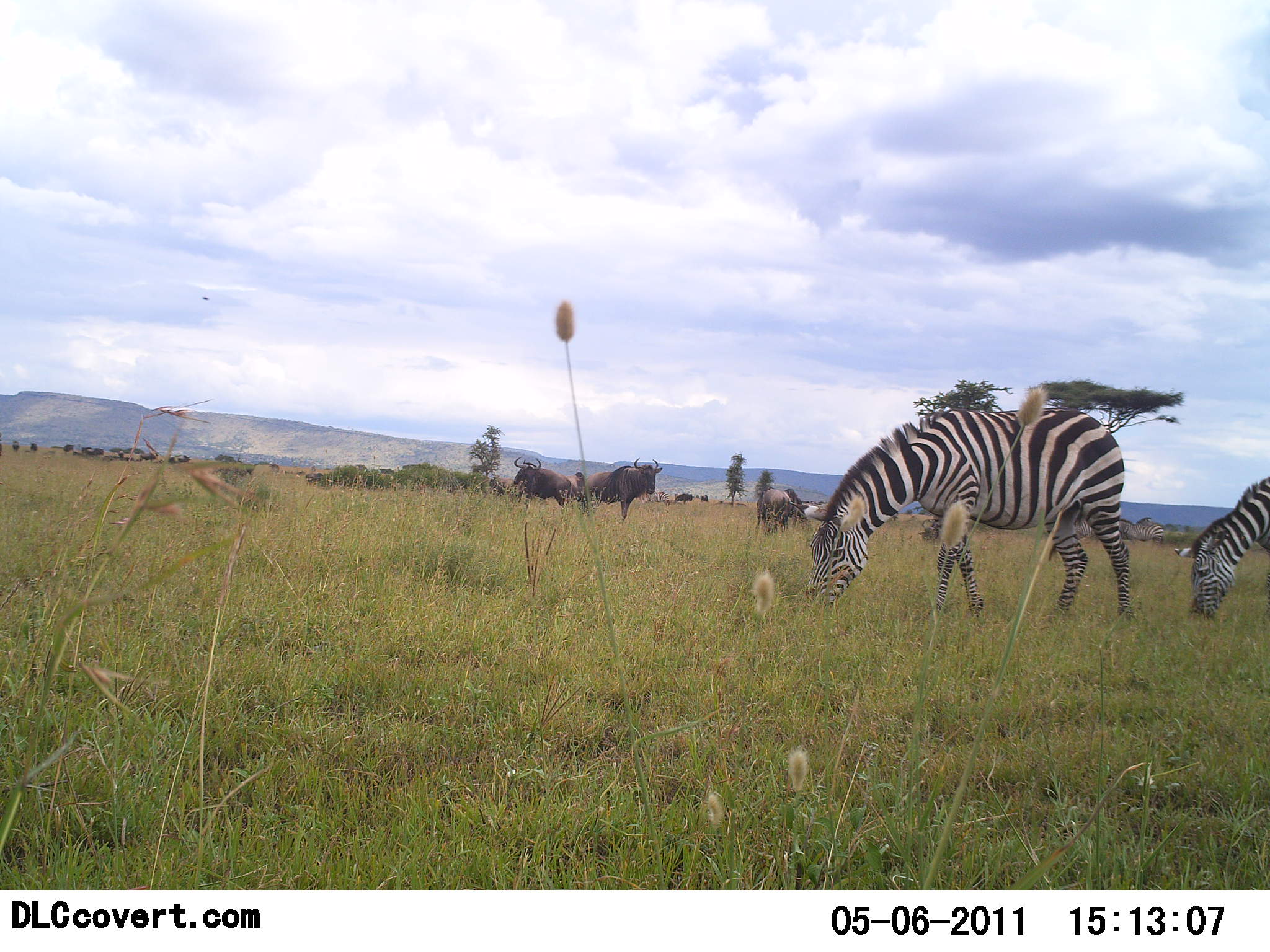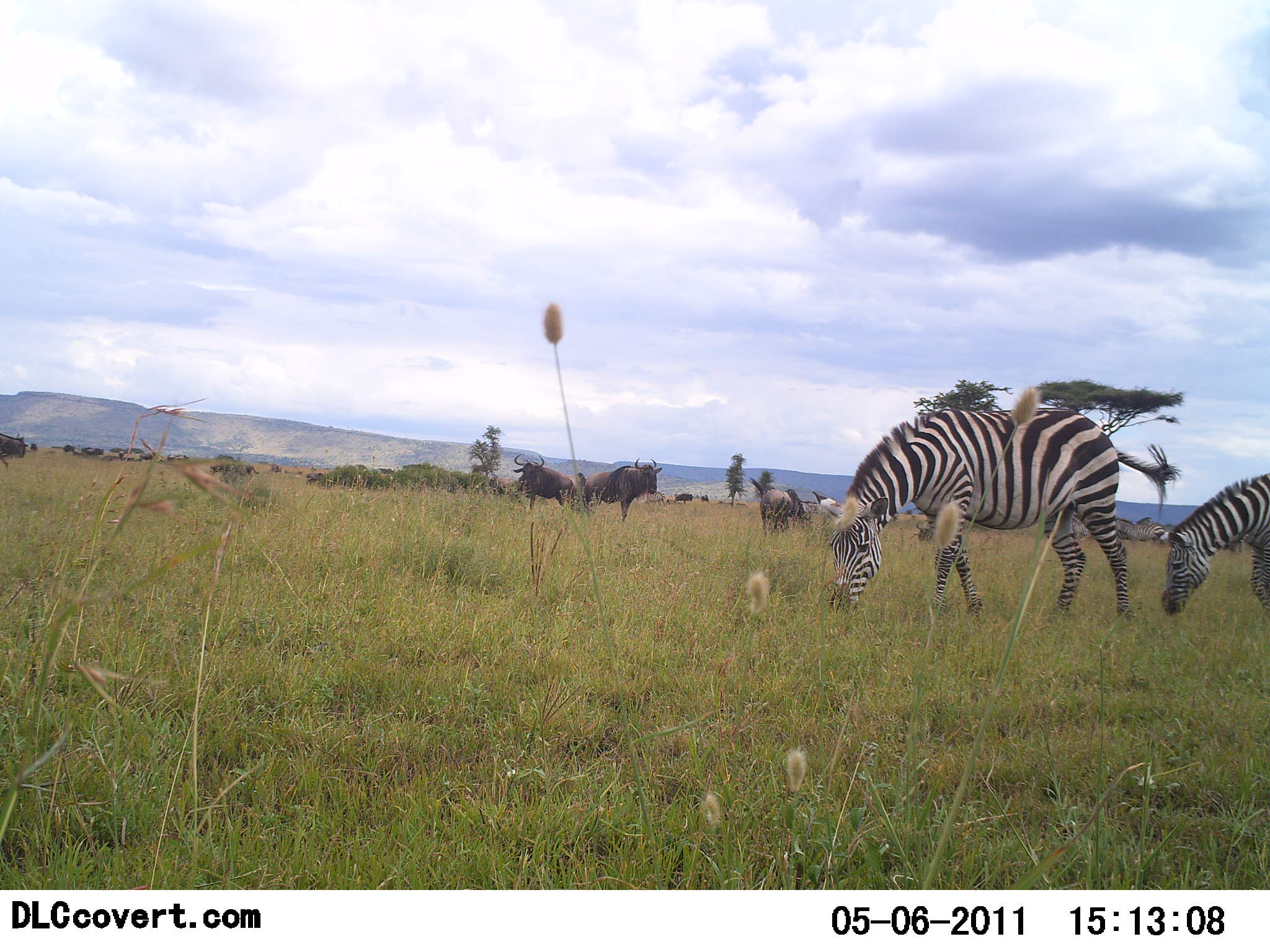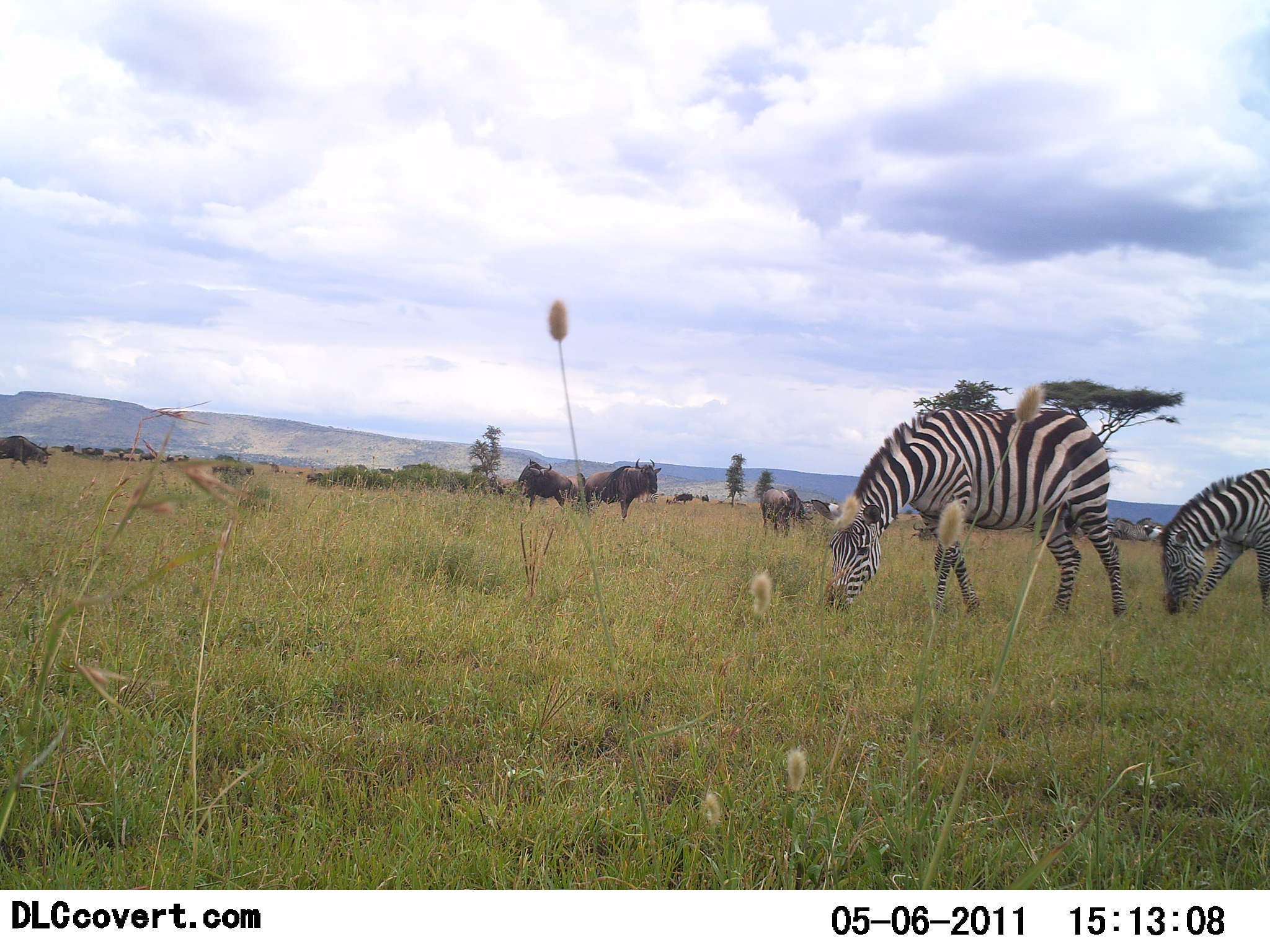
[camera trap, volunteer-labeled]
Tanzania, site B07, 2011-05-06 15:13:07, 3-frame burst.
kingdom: Animalia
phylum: Chordata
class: Mammalia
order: Artiodactyla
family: Bovidae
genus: Connochaetes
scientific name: Connochaetes taurinus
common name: blue wildebeest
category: wildebeest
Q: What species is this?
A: Wildebeest (blue wildebeest) (Connochaetes taurinus).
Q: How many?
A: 6.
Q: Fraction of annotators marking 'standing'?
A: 83%.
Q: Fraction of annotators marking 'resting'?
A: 0%.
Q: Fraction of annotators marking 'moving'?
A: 33%.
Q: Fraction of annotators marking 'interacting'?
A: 0%.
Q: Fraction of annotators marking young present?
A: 0%.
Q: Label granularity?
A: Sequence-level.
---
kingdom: Animalia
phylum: Chordata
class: Mammalia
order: Perissodactyla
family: Equidae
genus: Equus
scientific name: Equus quagga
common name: plains zebra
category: zebra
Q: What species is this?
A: Zebra (plains zebra) (Equus quagga).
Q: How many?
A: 2.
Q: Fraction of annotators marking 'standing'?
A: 14%.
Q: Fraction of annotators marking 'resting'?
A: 0%.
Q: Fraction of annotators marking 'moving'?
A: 0%.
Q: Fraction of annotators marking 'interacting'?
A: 0%.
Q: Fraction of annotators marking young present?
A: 0%.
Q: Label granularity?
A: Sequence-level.